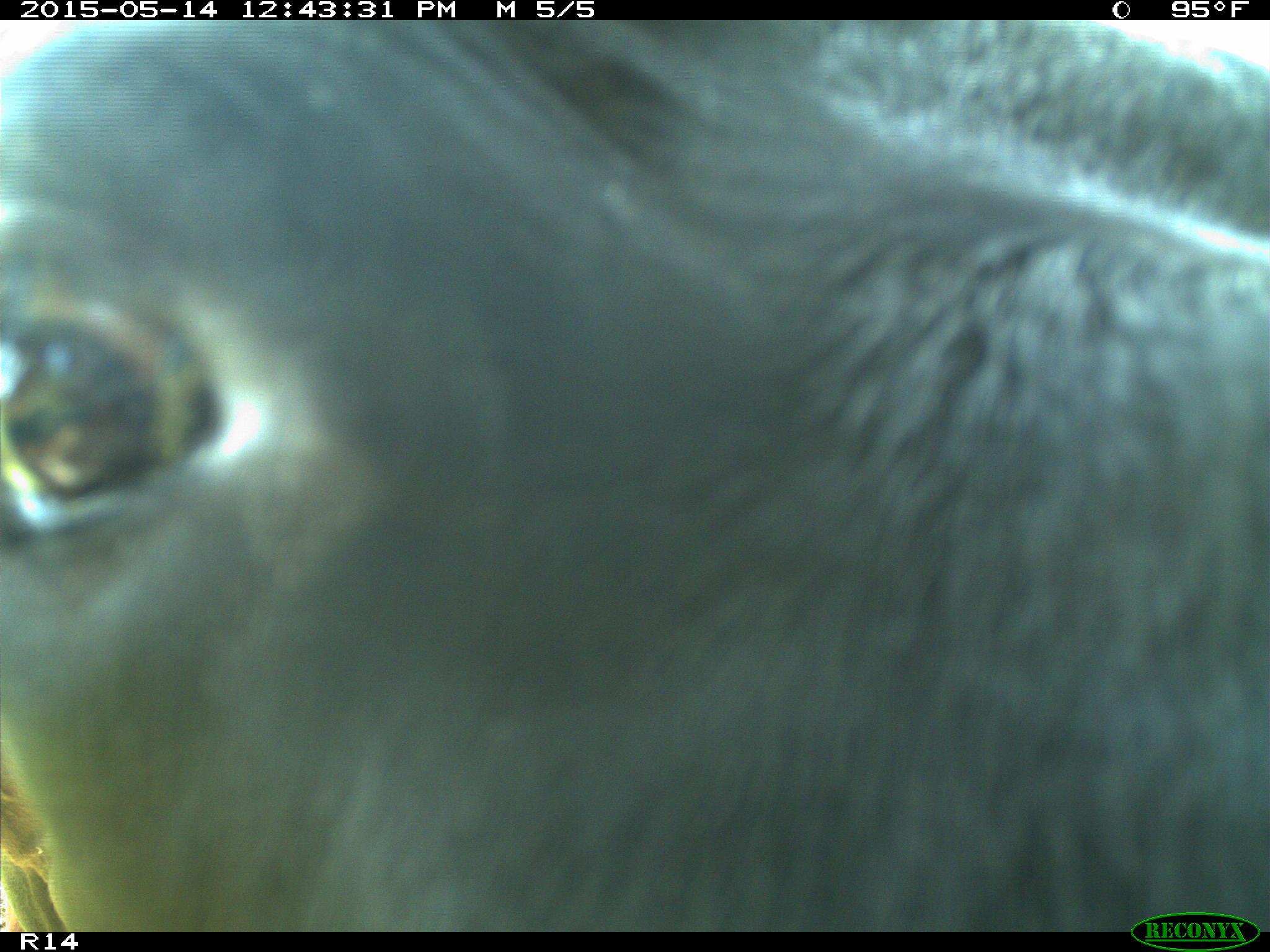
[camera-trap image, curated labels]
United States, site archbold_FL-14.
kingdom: Animalia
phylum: Chordata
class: Mammalia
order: Artiodactyla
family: Bovidae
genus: Bos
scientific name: Bos taurus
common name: domestic cow